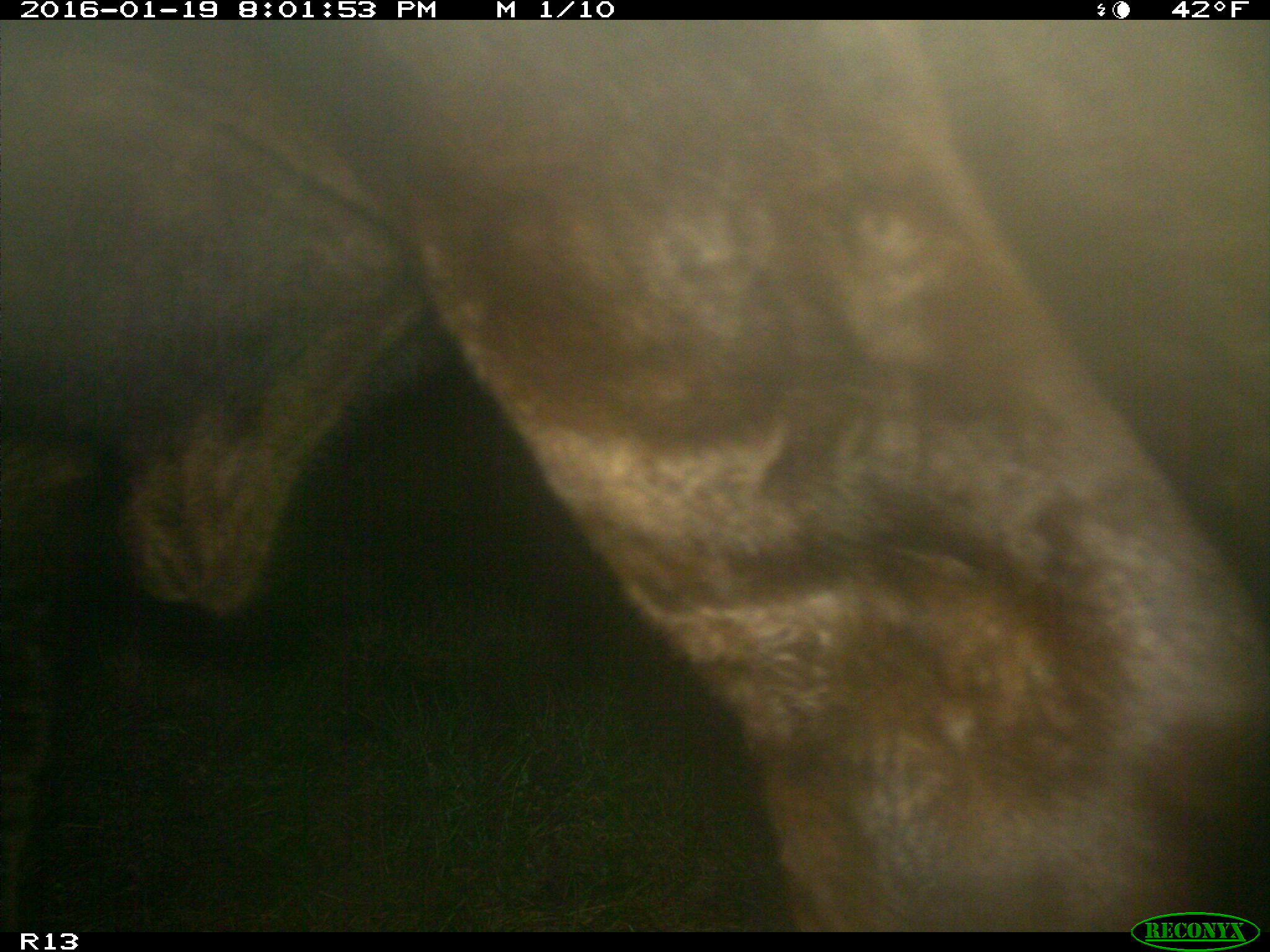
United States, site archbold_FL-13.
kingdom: Animalia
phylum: Chordata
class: Mammalia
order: Artiodactyla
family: Bovidae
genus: Bos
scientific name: Bos taurus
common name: domestic cow